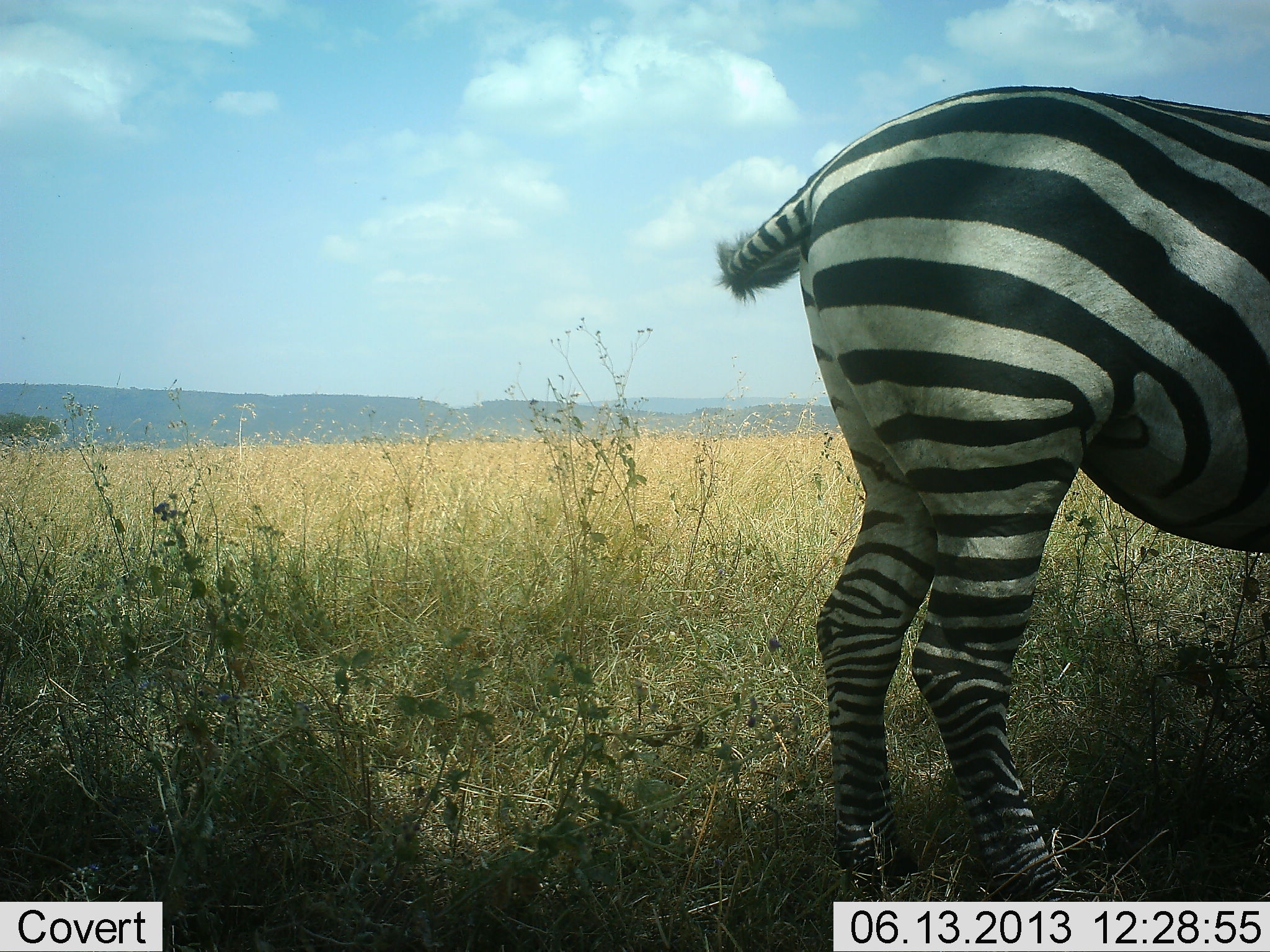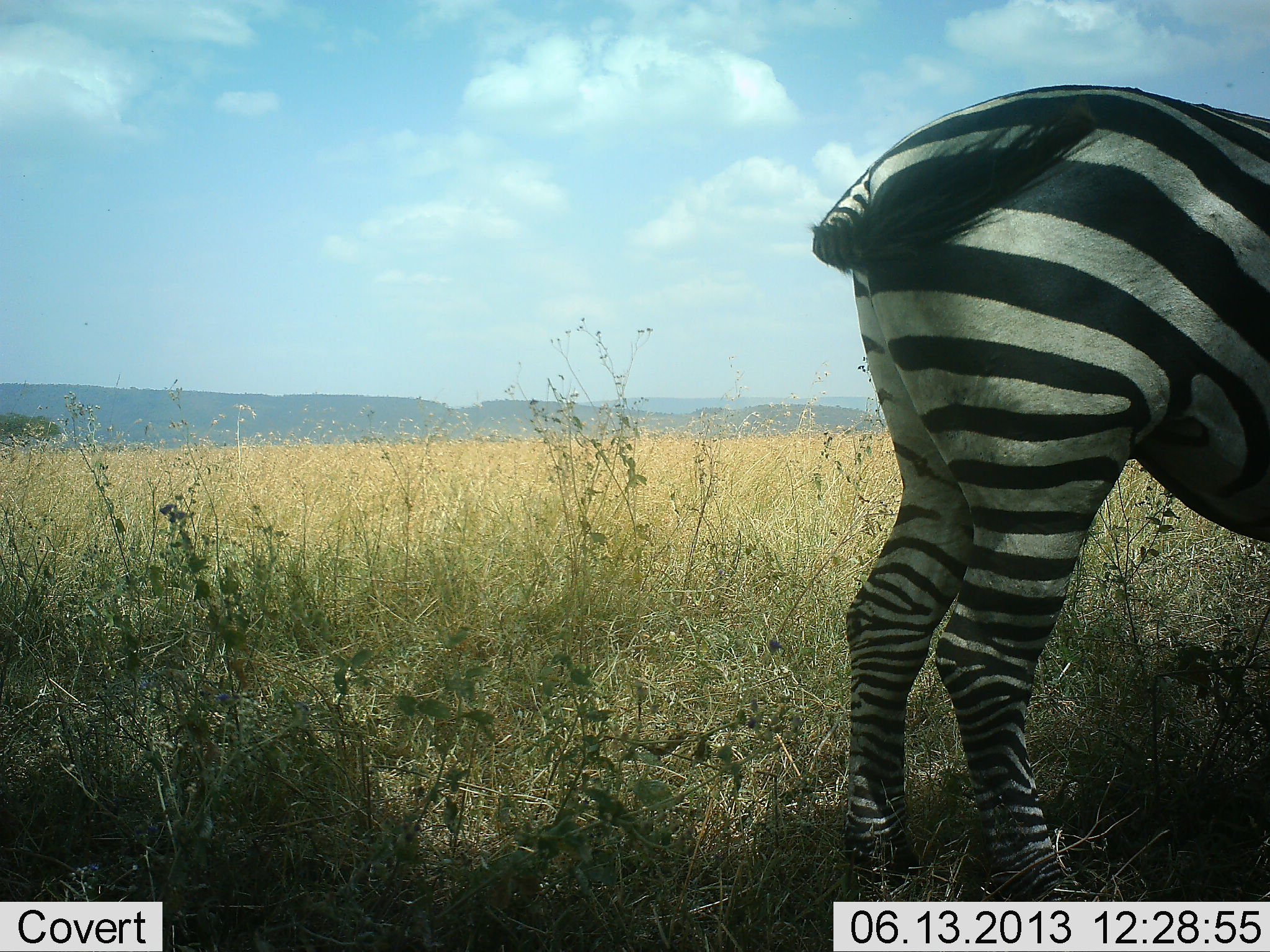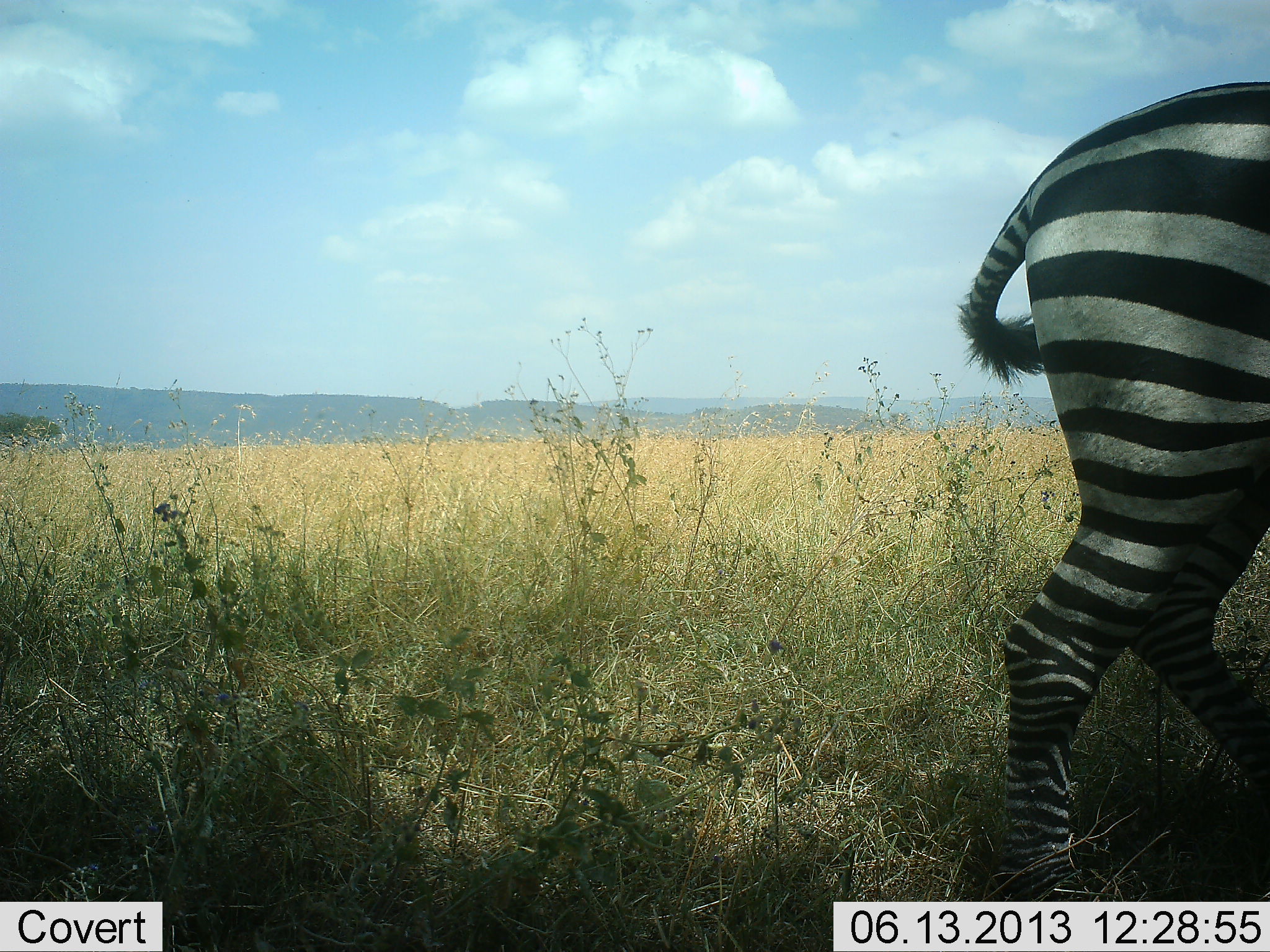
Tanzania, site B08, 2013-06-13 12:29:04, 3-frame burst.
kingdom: Animalia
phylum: Chordata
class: Mammalia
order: Perissodactyla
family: Equidae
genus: Equus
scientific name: Equus quagga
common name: plains zebra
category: zebra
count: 1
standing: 50%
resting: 0%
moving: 30%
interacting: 0%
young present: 0%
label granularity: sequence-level